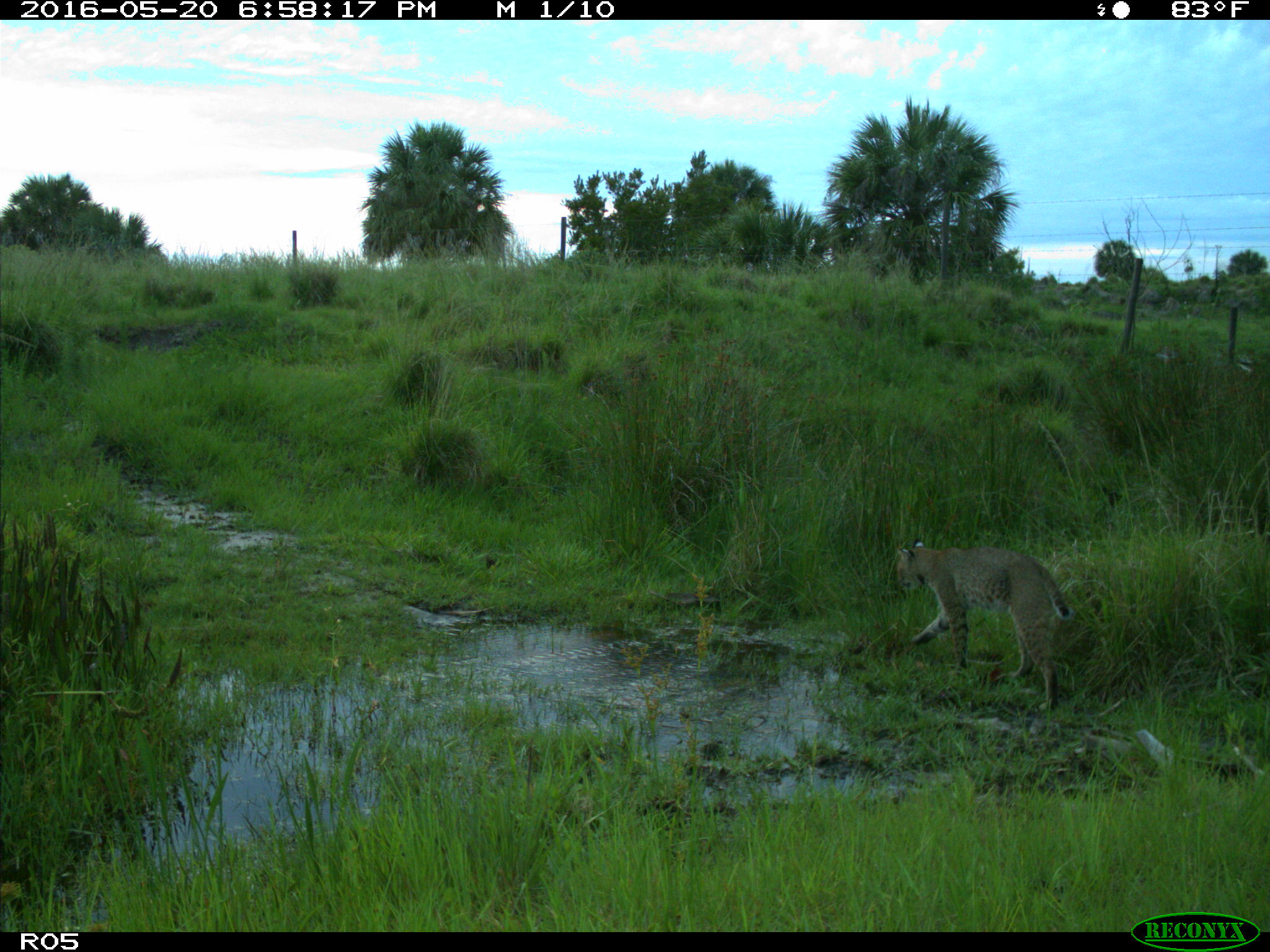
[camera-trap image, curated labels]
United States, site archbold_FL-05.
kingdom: Animalia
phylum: Chordata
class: Mammalia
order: Carnivora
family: Felidae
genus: Lynx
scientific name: Lynx rufus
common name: bobcat